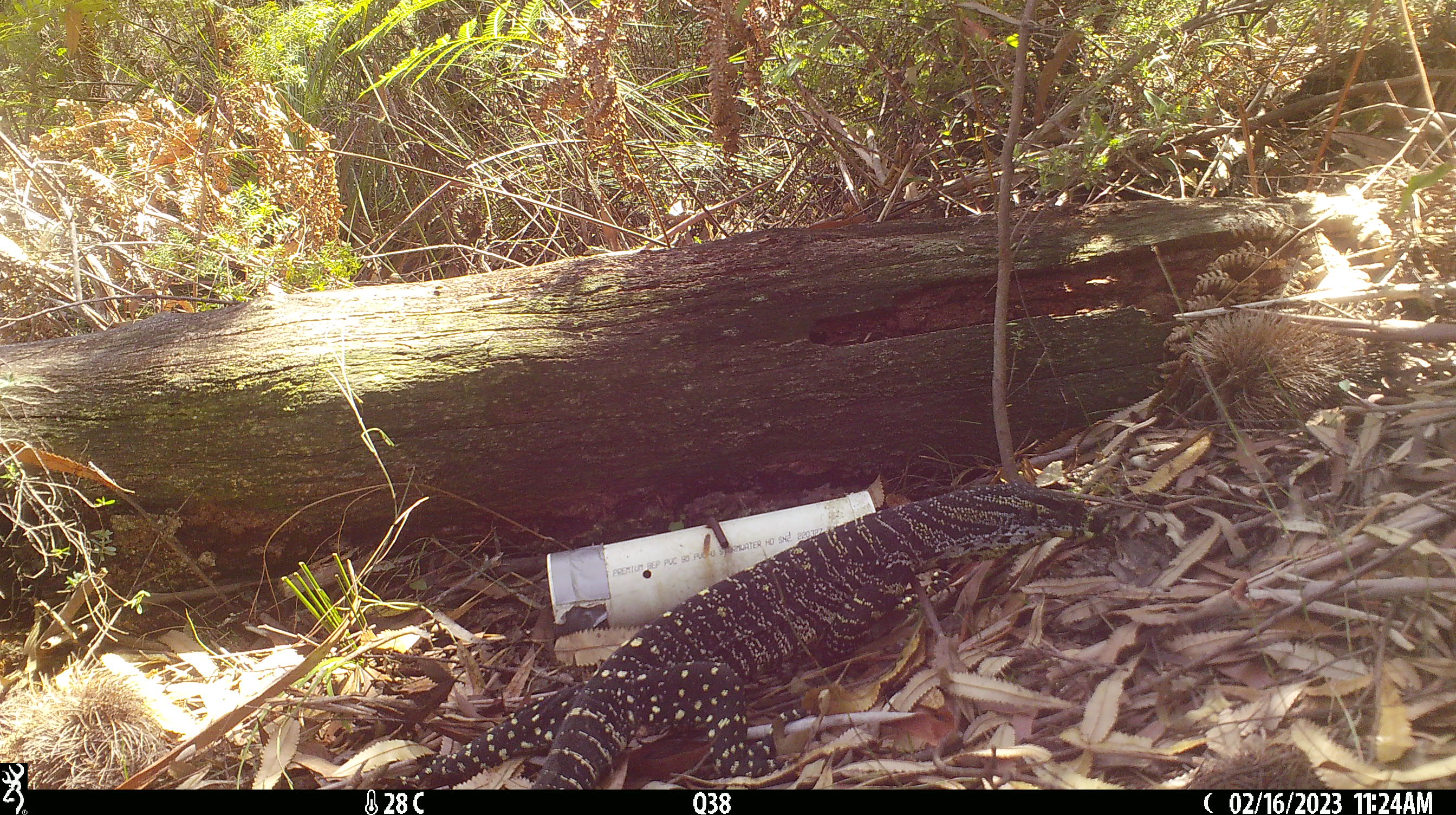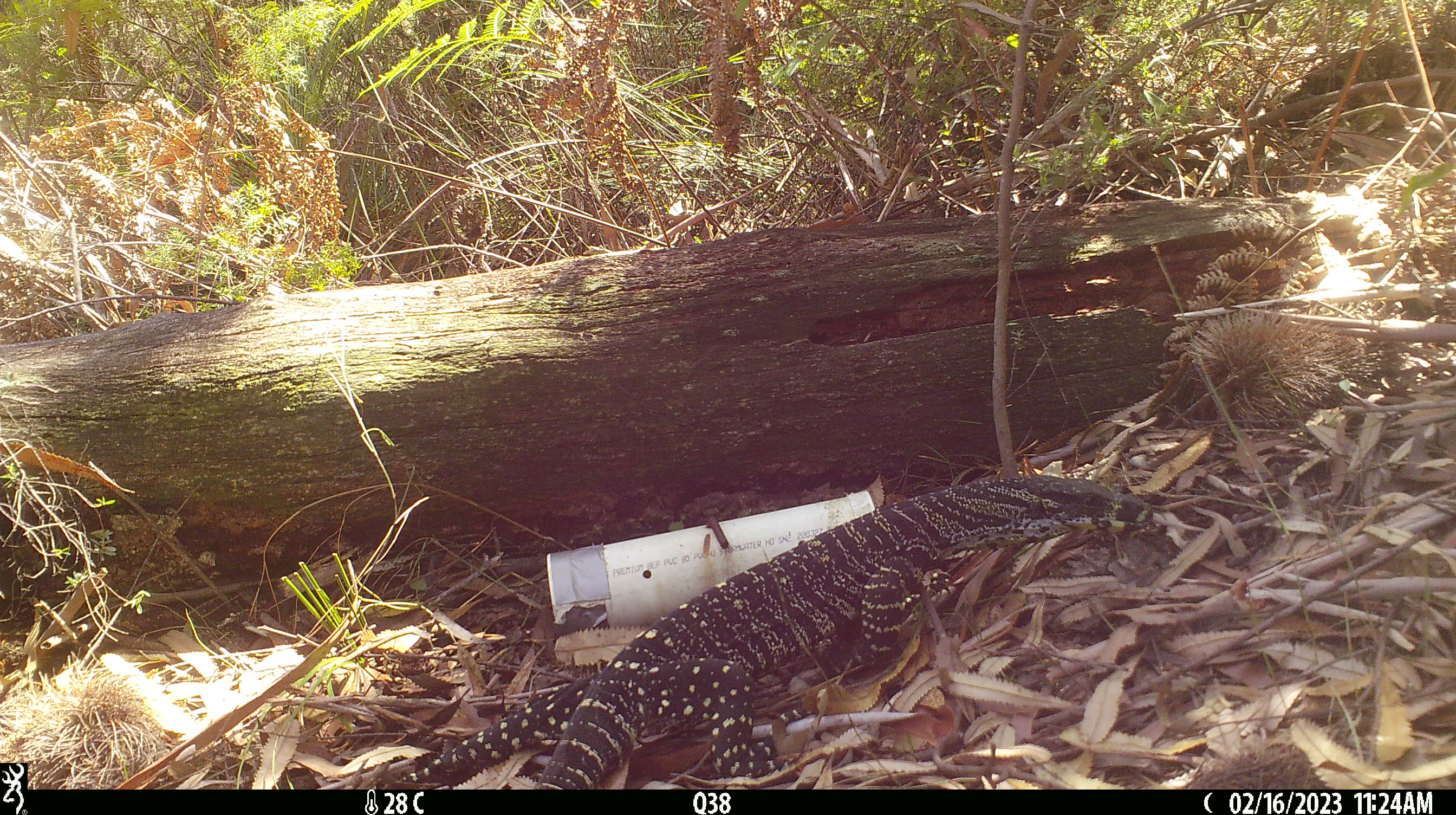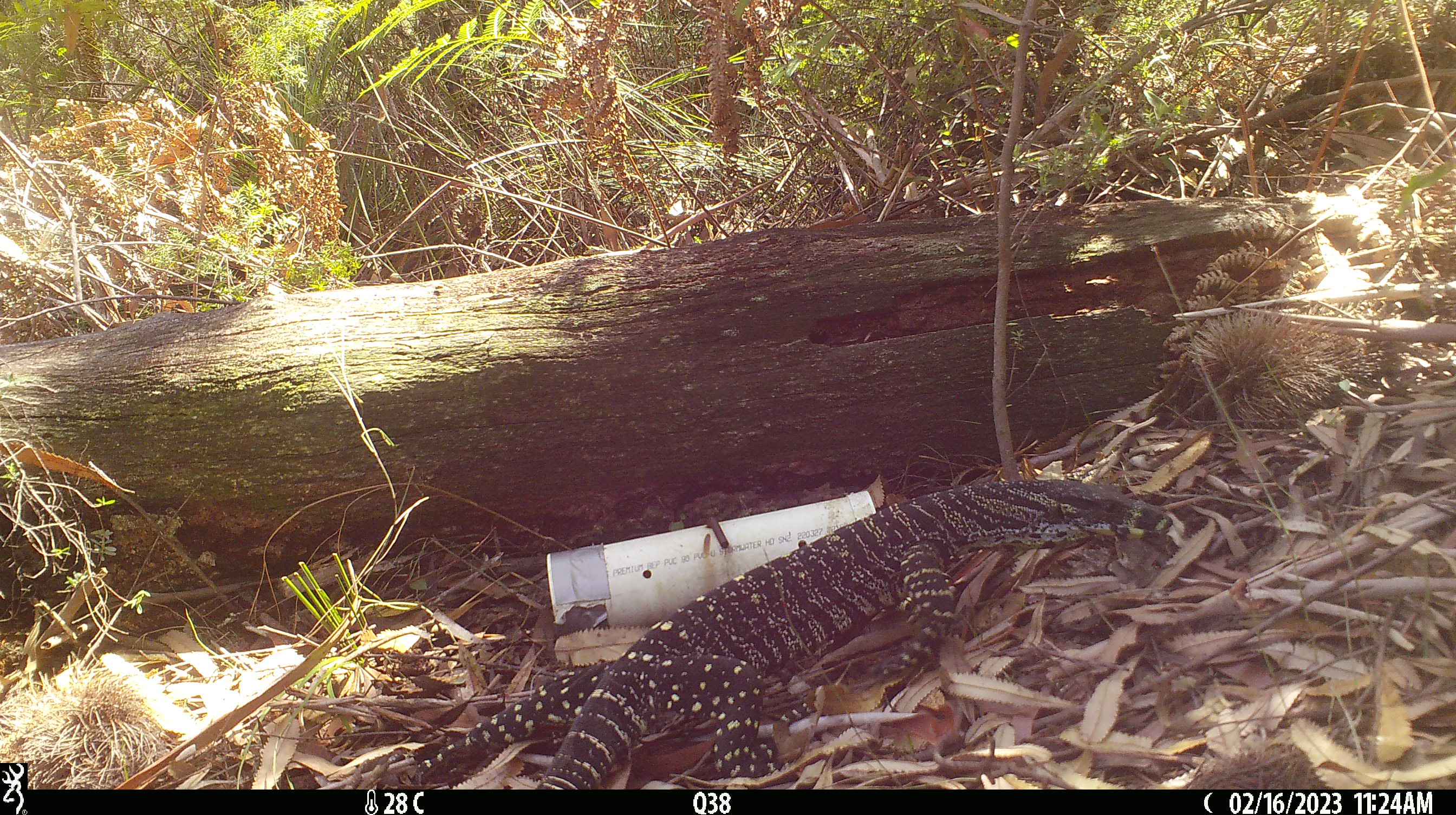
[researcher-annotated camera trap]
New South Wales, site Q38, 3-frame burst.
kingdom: Animalia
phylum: Chordata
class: Reptilia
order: Squamata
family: Varanidae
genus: Varanus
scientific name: Varanus varius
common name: lace monitor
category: goanna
Goanna (lace monitor) (Varanus varius).